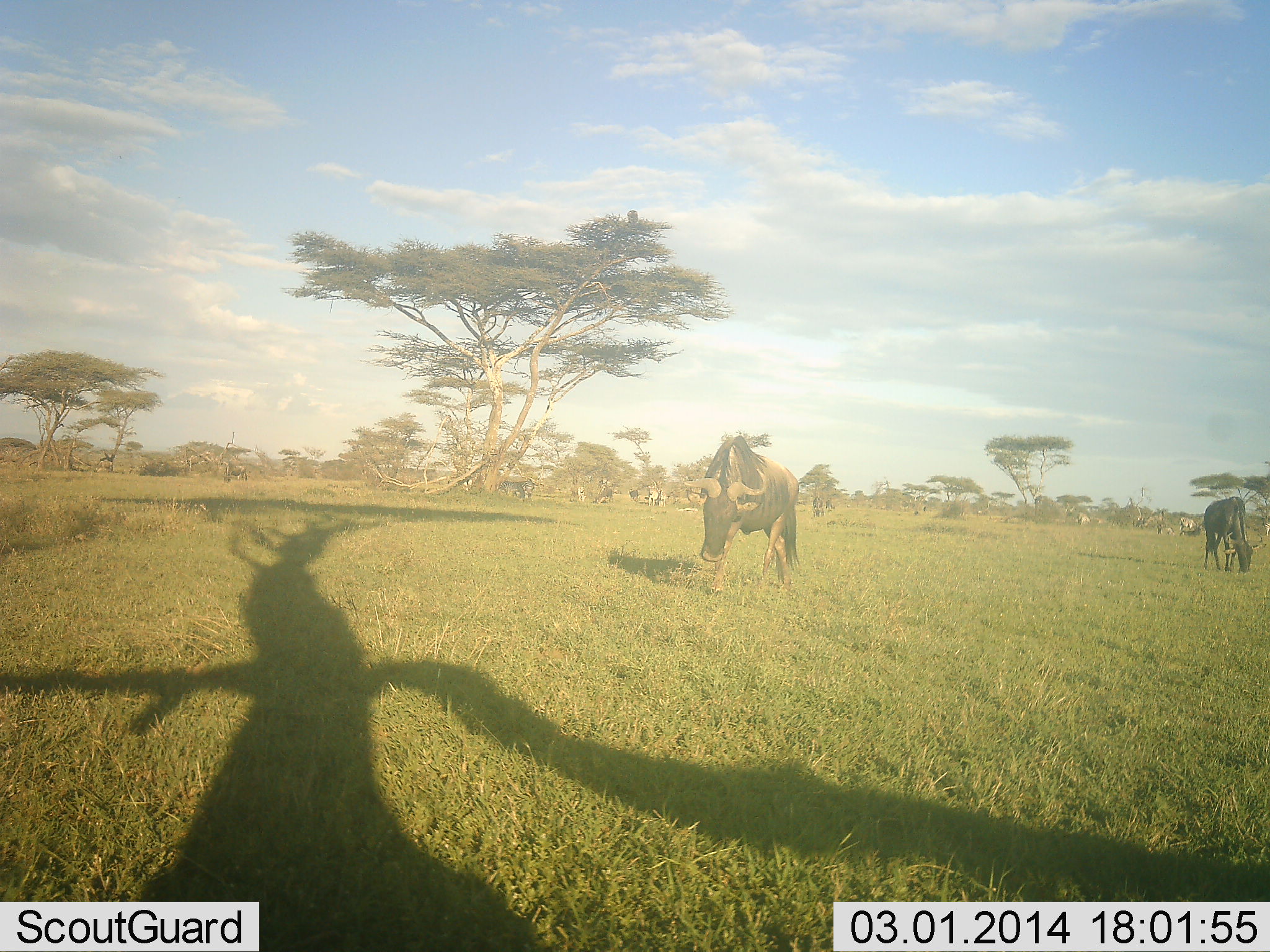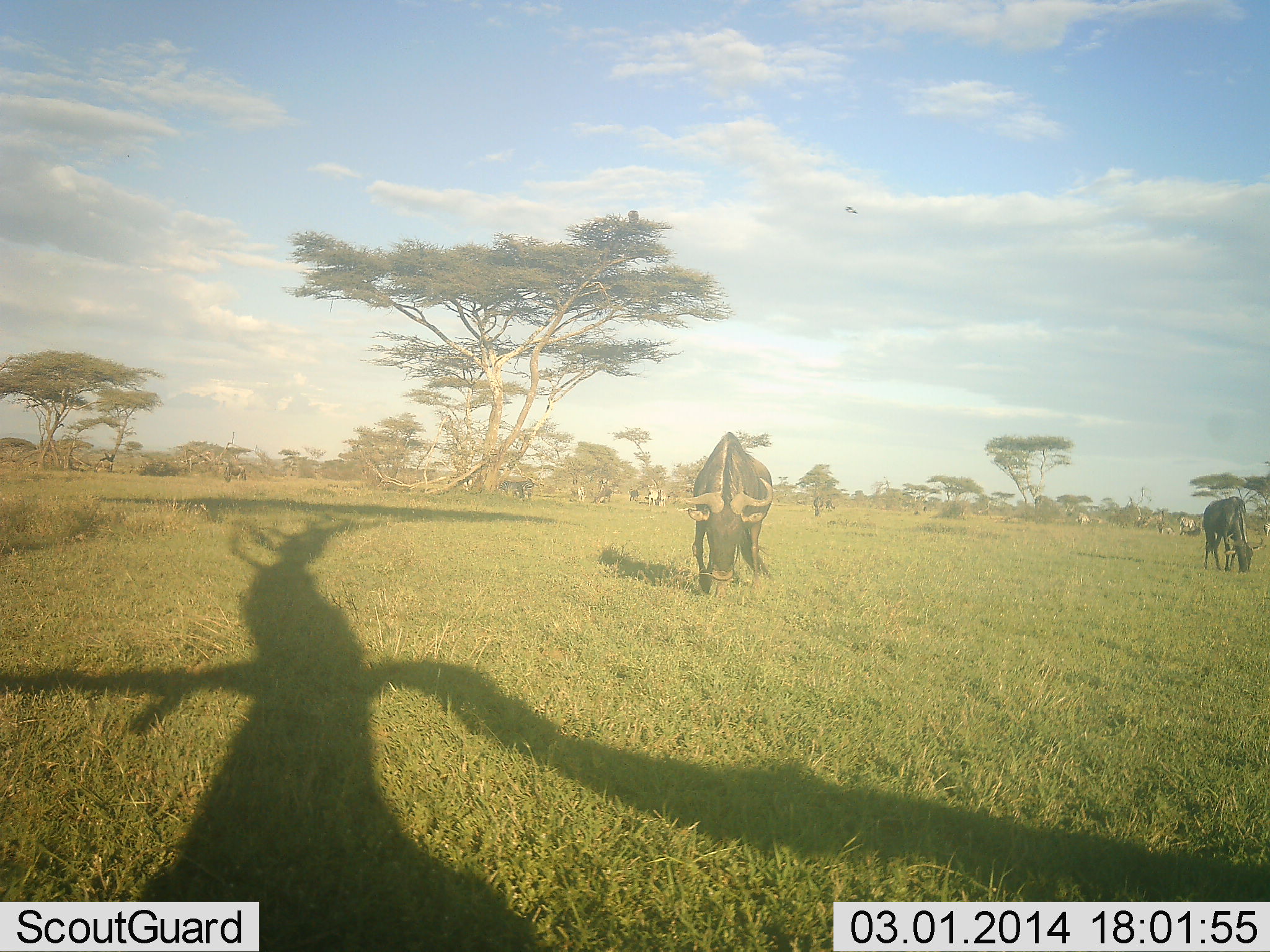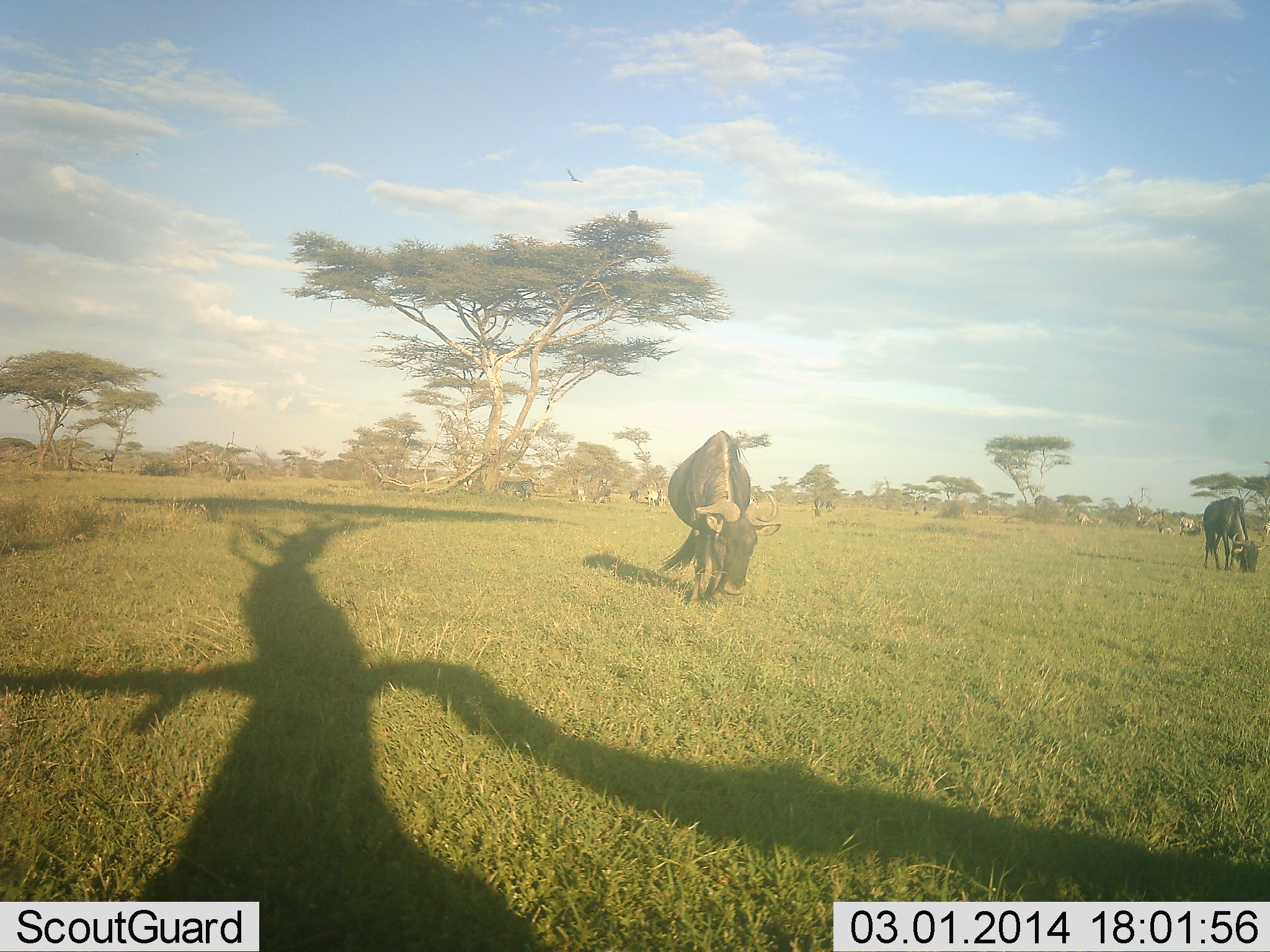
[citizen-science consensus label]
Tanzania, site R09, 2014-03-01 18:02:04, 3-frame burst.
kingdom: Animalia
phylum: Chordata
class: Mammalia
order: Artiodactyla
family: Bovidae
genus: Connochaetes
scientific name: Connochaetes taurinus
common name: blue wildebeest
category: wildebeest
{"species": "wildebeest (blue wildebeest) (Connochaetes taurinus)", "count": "2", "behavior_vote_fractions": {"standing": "0%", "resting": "0%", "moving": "42%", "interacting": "0%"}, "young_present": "0%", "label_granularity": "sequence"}